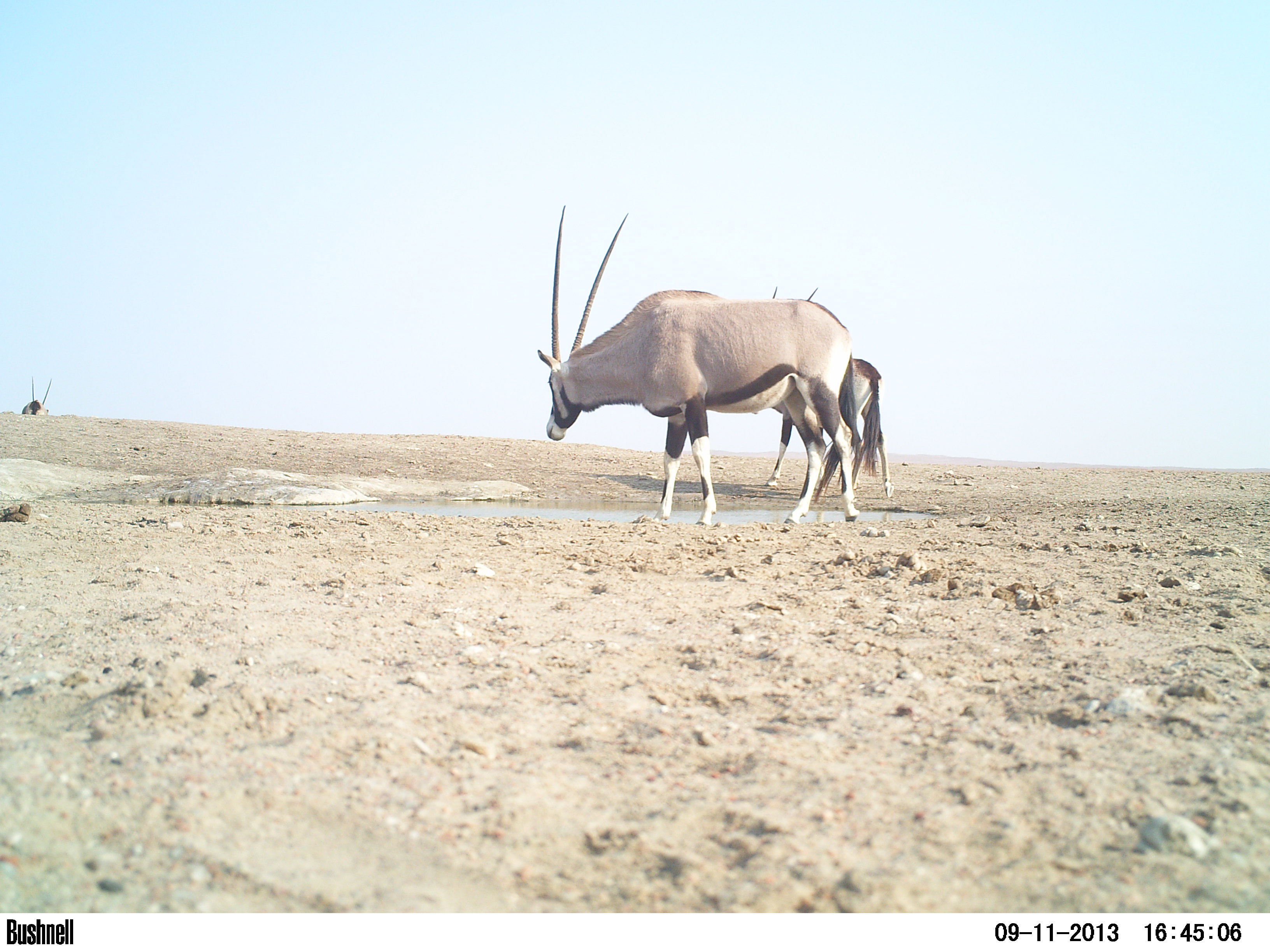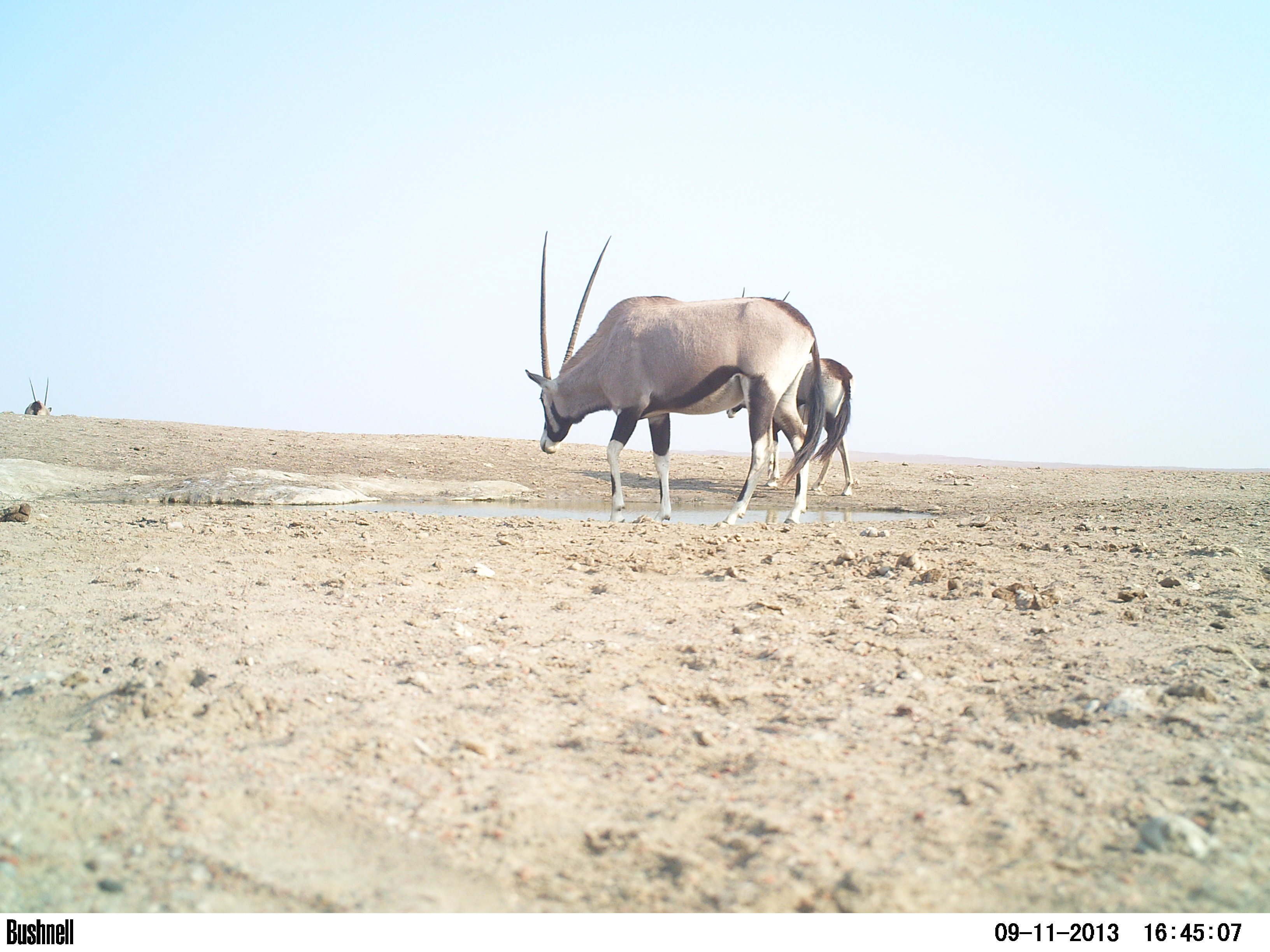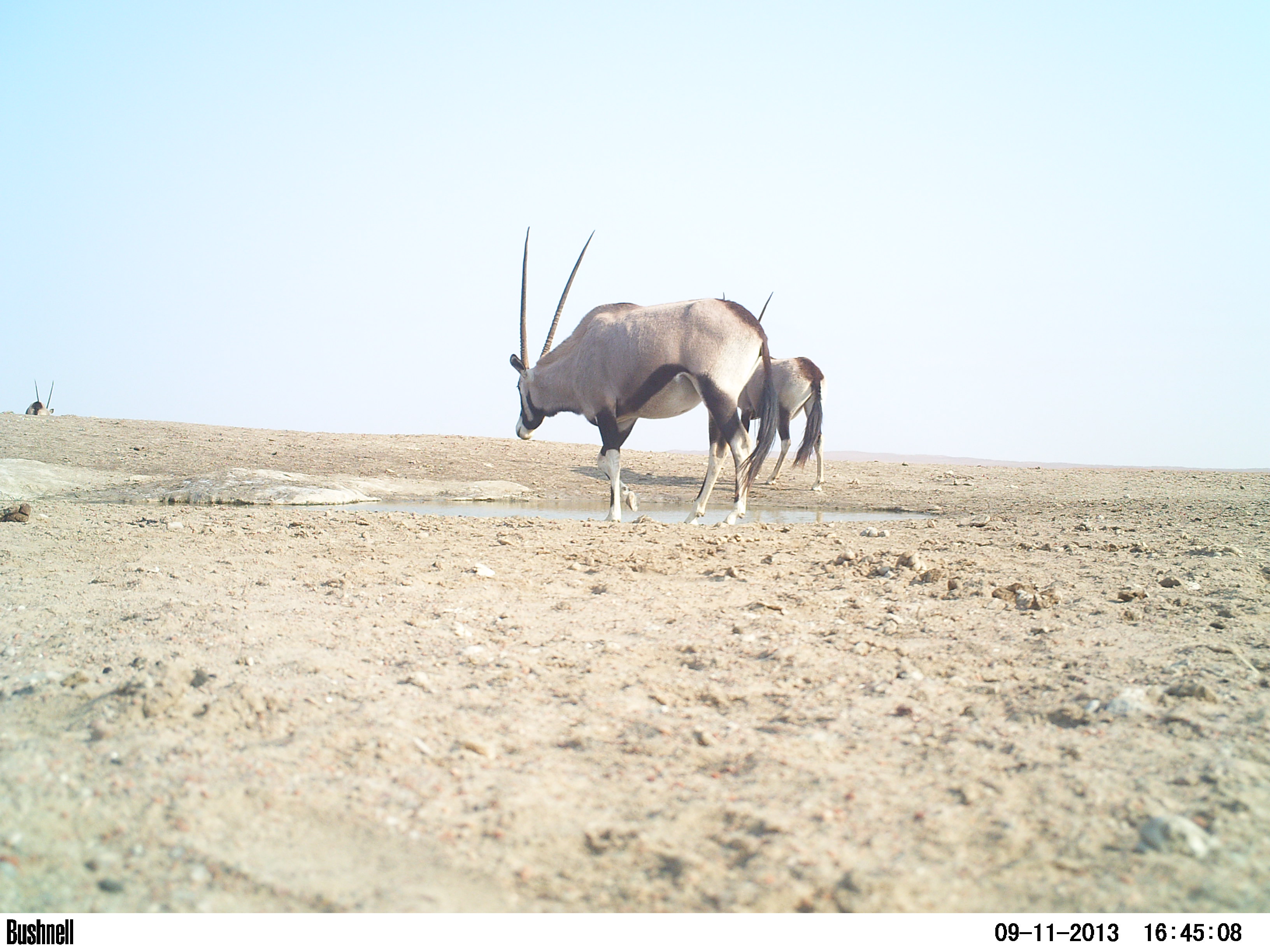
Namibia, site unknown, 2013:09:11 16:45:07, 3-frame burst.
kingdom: Animalia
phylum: Chordata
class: Mammalia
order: Artiodactyla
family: Bovidae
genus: Oryx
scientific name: Oryx gazella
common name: gemsbok